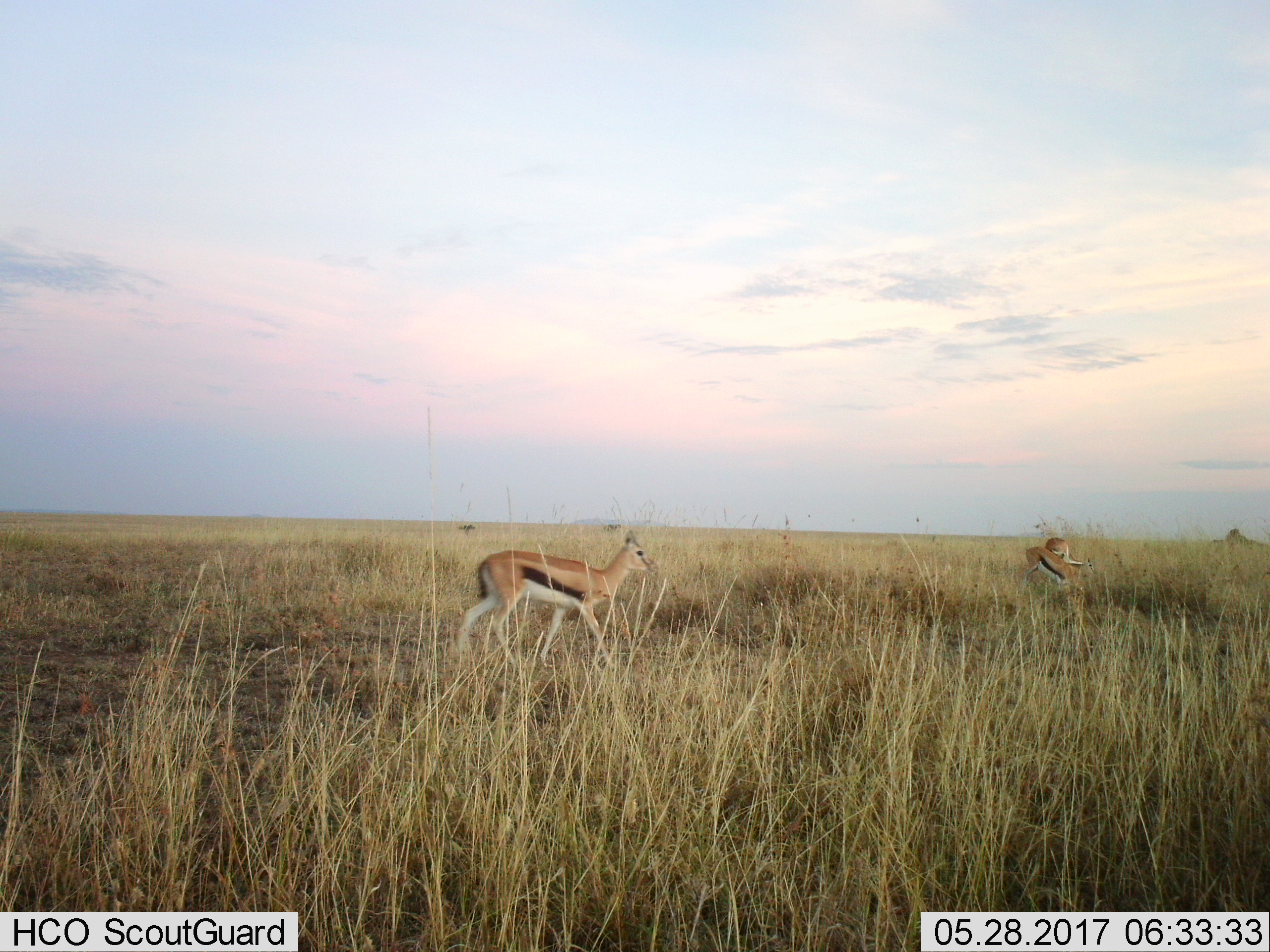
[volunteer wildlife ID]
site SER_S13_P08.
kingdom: Animalia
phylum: Chordata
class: Mammalia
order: Artiodactyla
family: Bovidae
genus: Eudorcas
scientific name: Eudorcas thomsonii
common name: thomson's gazelle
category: gazellethomsons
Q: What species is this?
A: Gazellethomsons (thomson's gazelle) (Eudorcas thomsonii).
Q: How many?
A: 3.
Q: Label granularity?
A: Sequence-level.